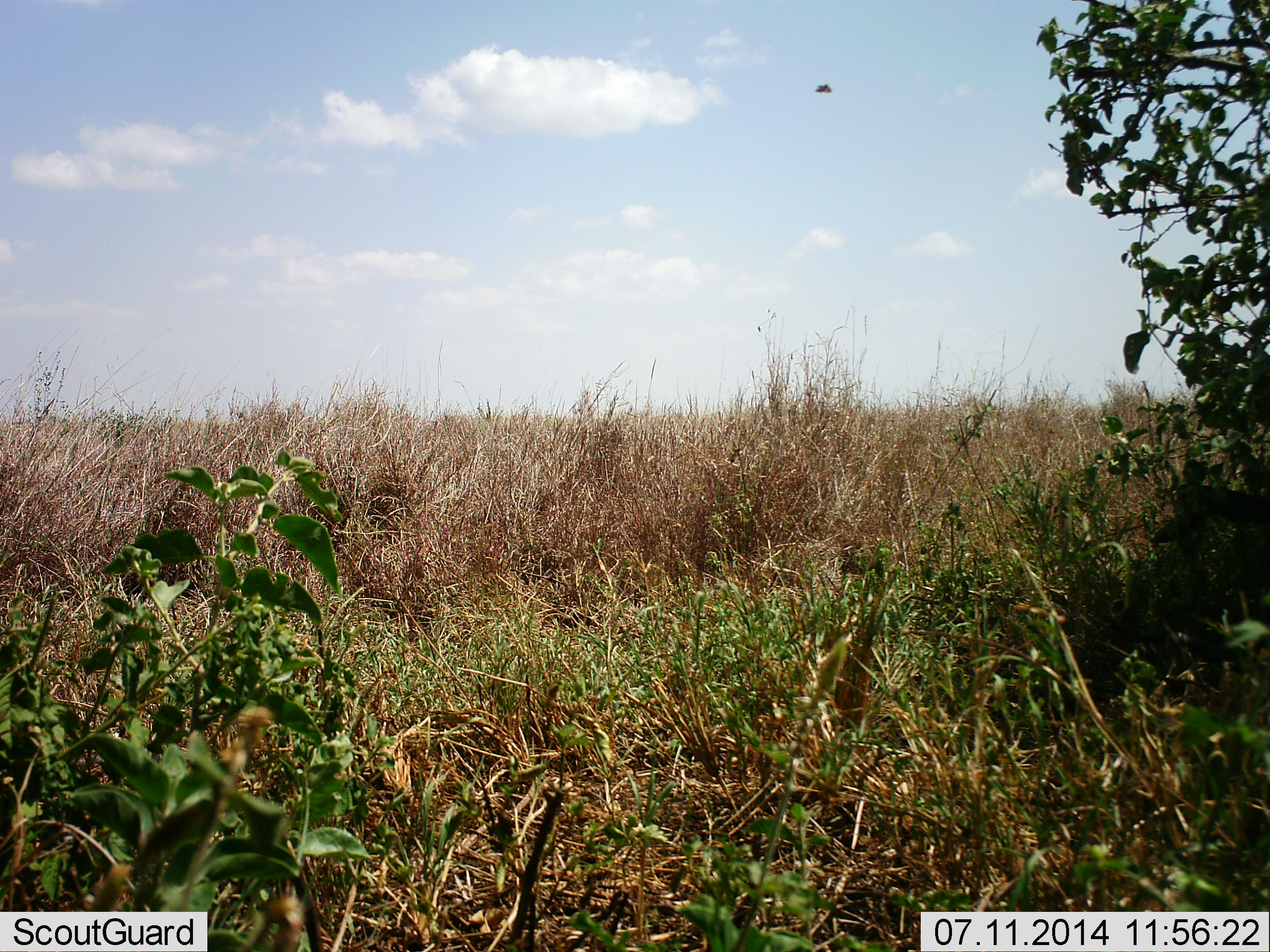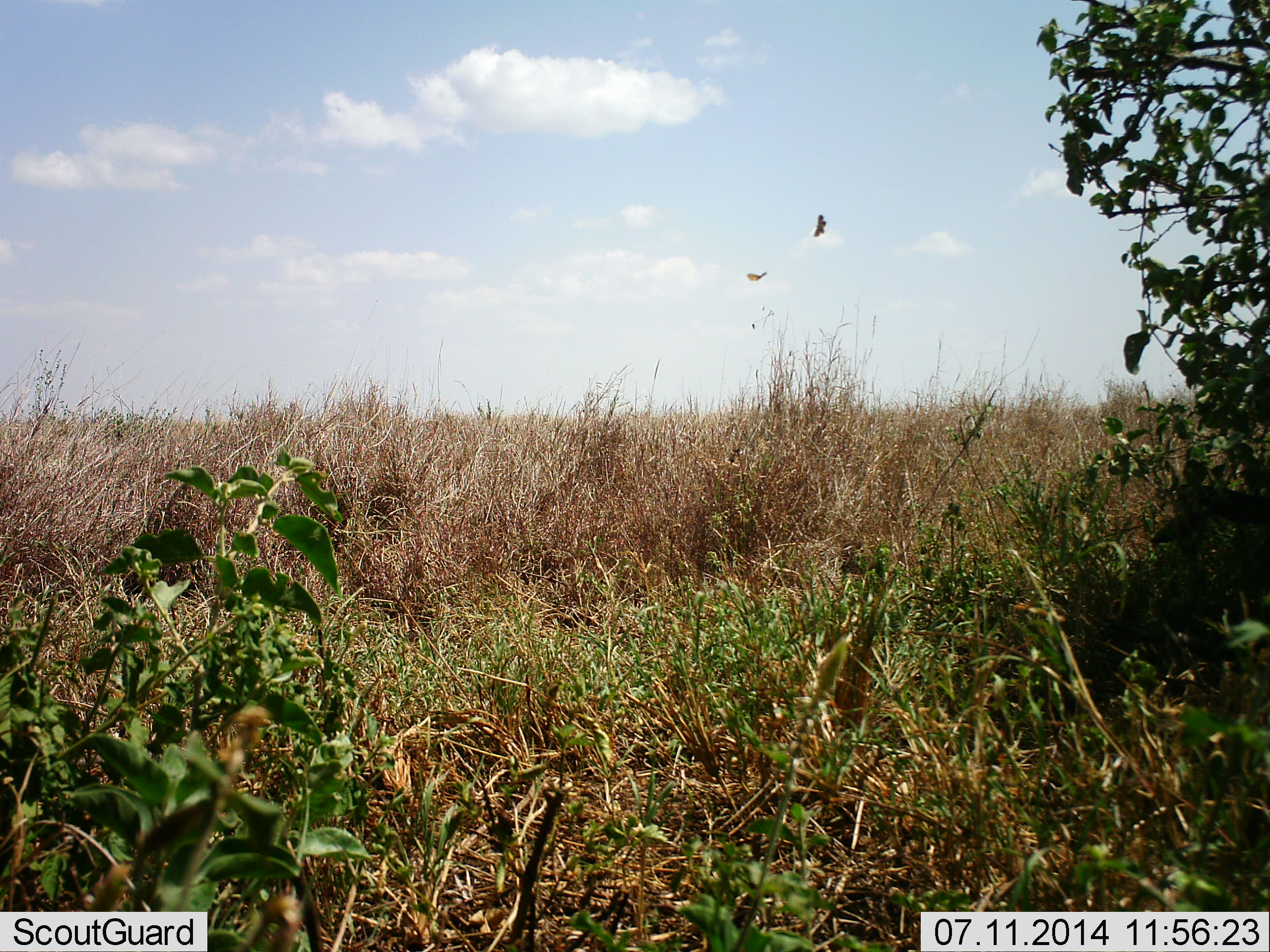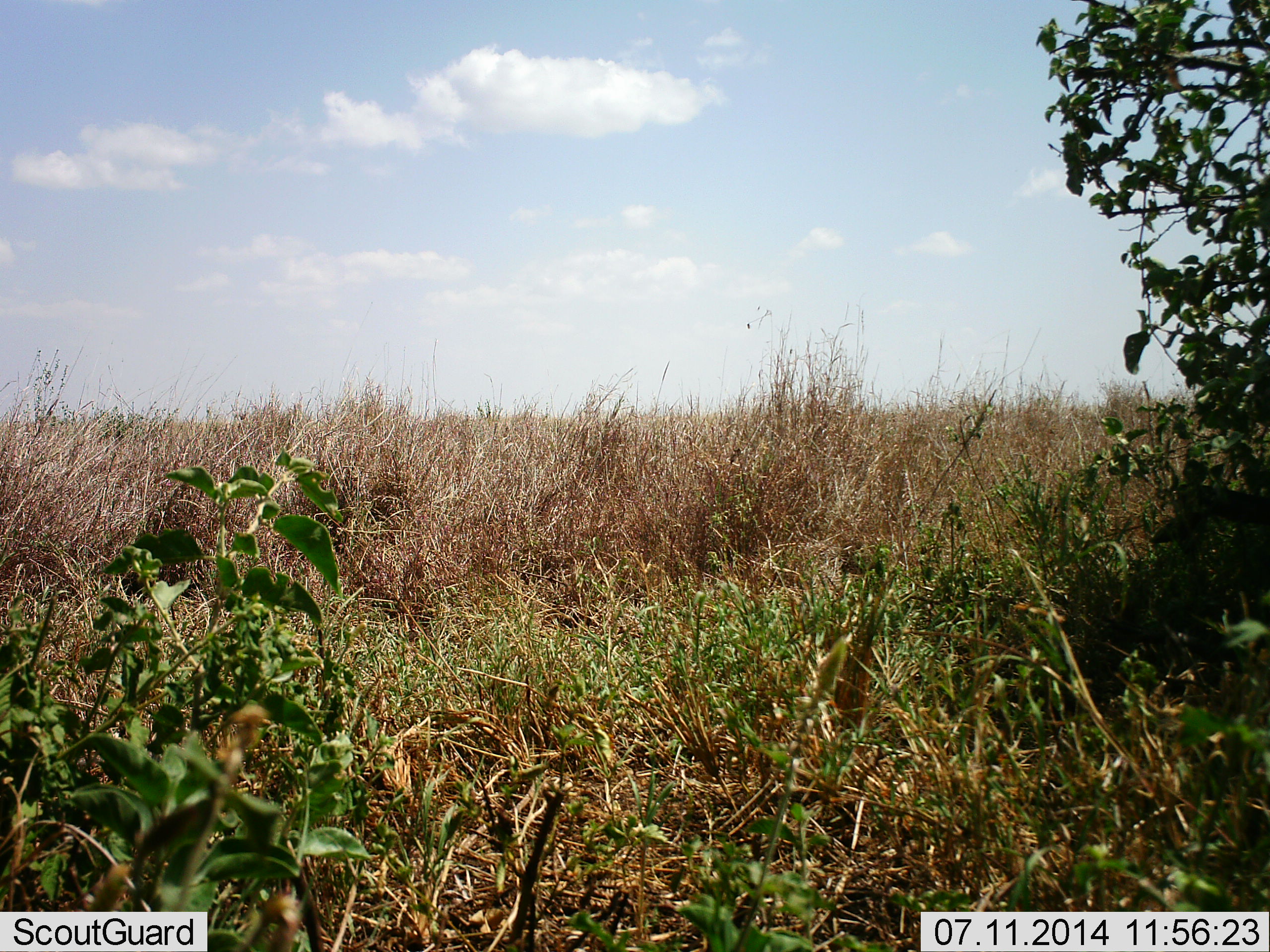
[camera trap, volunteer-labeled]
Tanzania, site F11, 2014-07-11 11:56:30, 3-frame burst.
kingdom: Animalia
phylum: Chordata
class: Aves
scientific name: Aves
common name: bird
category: otherbird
Otherbird (bird) (Aves), count 2. Behavior (volunteer vote fractions): standing 0%, resting 0%, moving 100%, interacting 0%. Young present (vote fraction): 0%. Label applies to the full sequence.